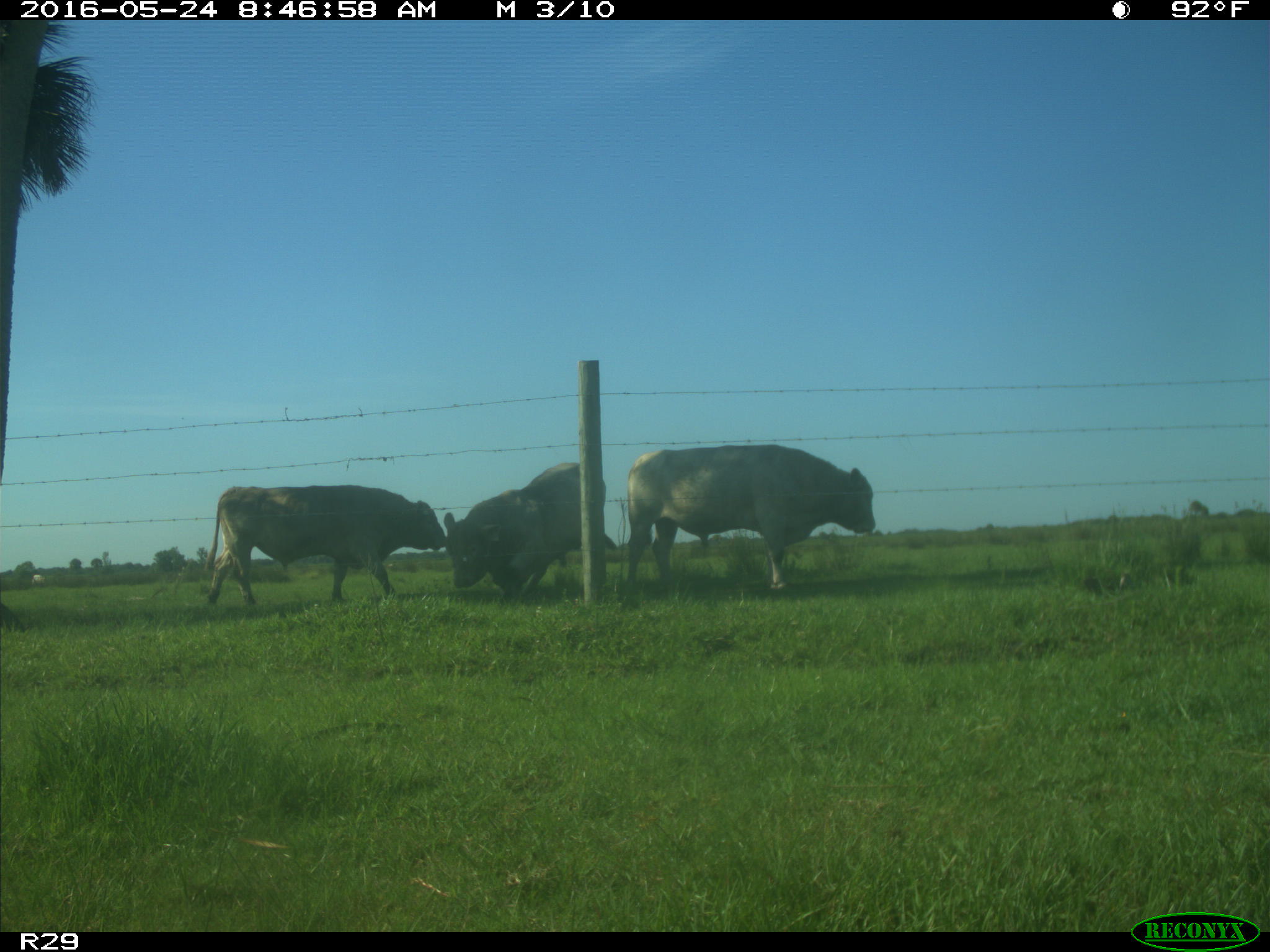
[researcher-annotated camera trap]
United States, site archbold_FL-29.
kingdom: Animalia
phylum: Chordata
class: Mammalia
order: Artiodactyla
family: Bovidae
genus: Bos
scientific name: Bos taurus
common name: domestic cow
Bos taurus (domestic cow).